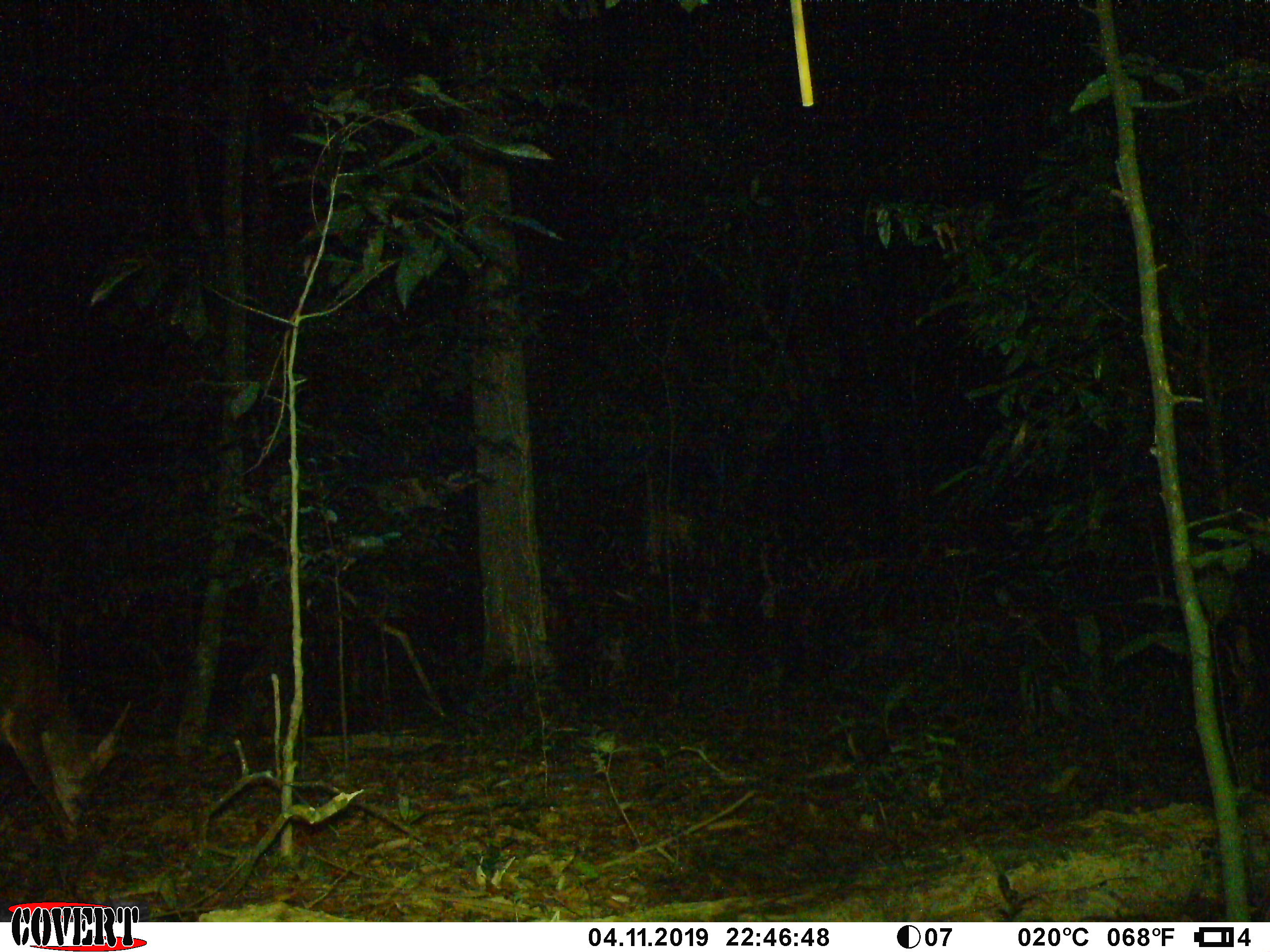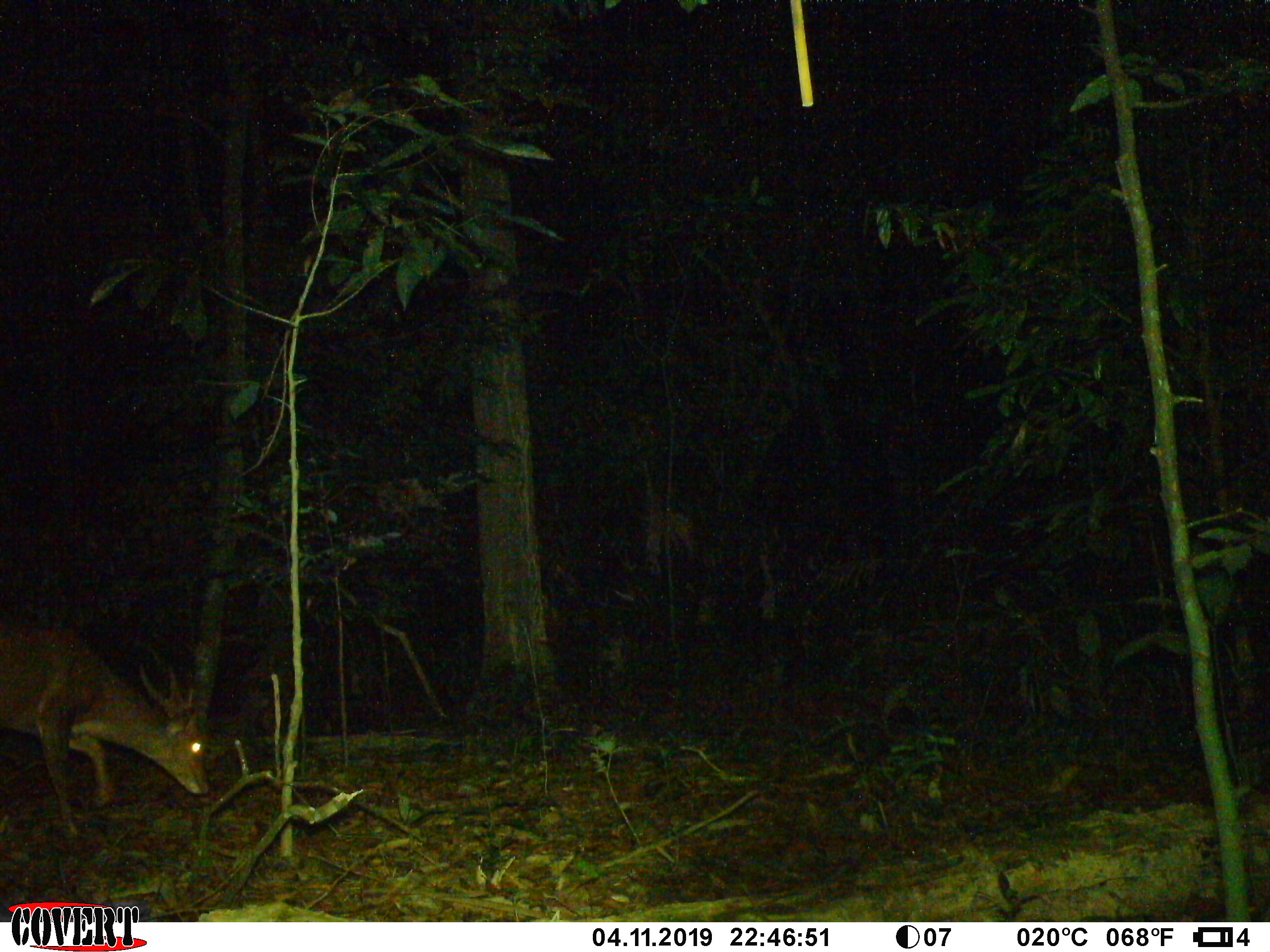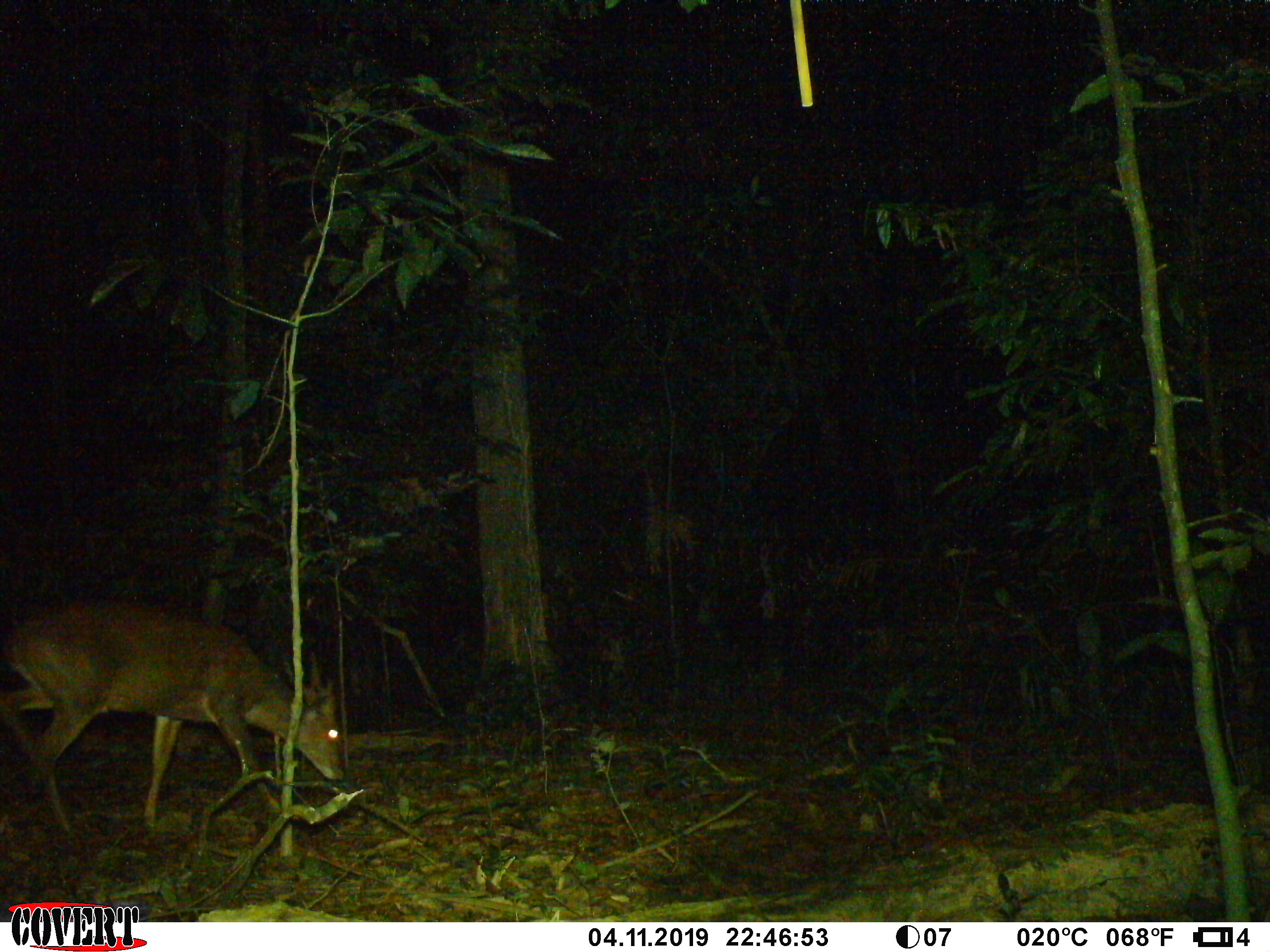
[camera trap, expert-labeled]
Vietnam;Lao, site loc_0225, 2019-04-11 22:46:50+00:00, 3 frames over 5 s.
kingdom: Animalia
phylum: Chordata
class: Mammalia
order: Artiodactyla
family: Cervidae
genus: Muntiacus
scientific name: Muntiacus vuquangensis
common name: large-antlered muntjac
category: large antlered muntjac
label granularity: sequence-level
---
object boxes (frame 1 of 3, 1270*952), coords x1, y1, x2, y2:
large antlered muntjac: 0, 626, 131, 844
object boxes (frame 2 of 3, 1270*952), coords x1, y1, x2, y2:
large antlered muntjac: 0, 611, 210, 837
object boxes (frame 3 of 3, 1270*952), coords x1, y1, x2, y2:
large antlered muntjac: 0, 598, 343, 834